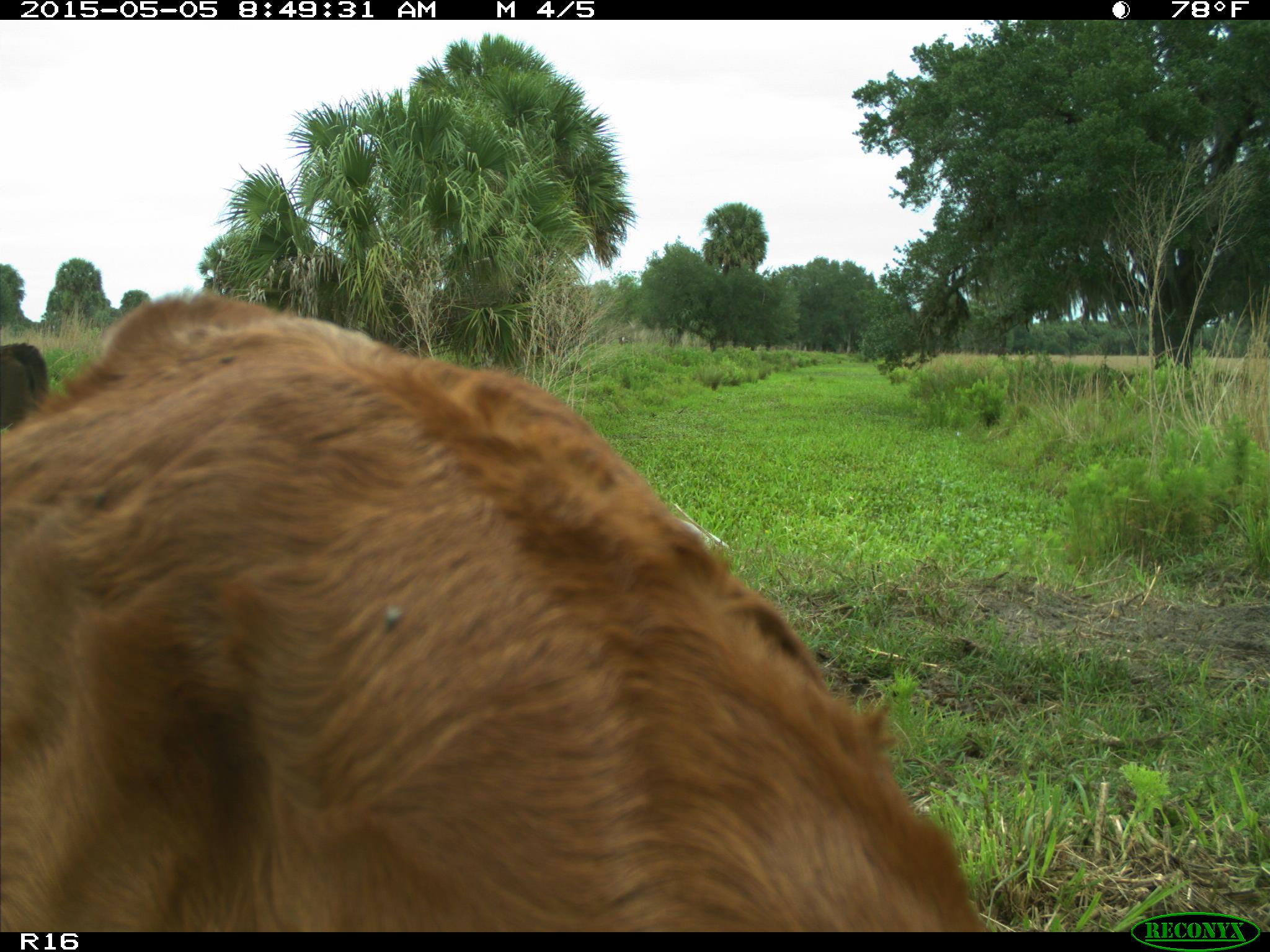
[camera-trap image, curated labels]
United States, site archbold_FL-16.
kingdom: Animalia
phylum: Chordata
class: Mammalia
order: Artiodactyla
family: Bovidae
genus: Bos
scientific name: Bos taurus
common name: domestic cow